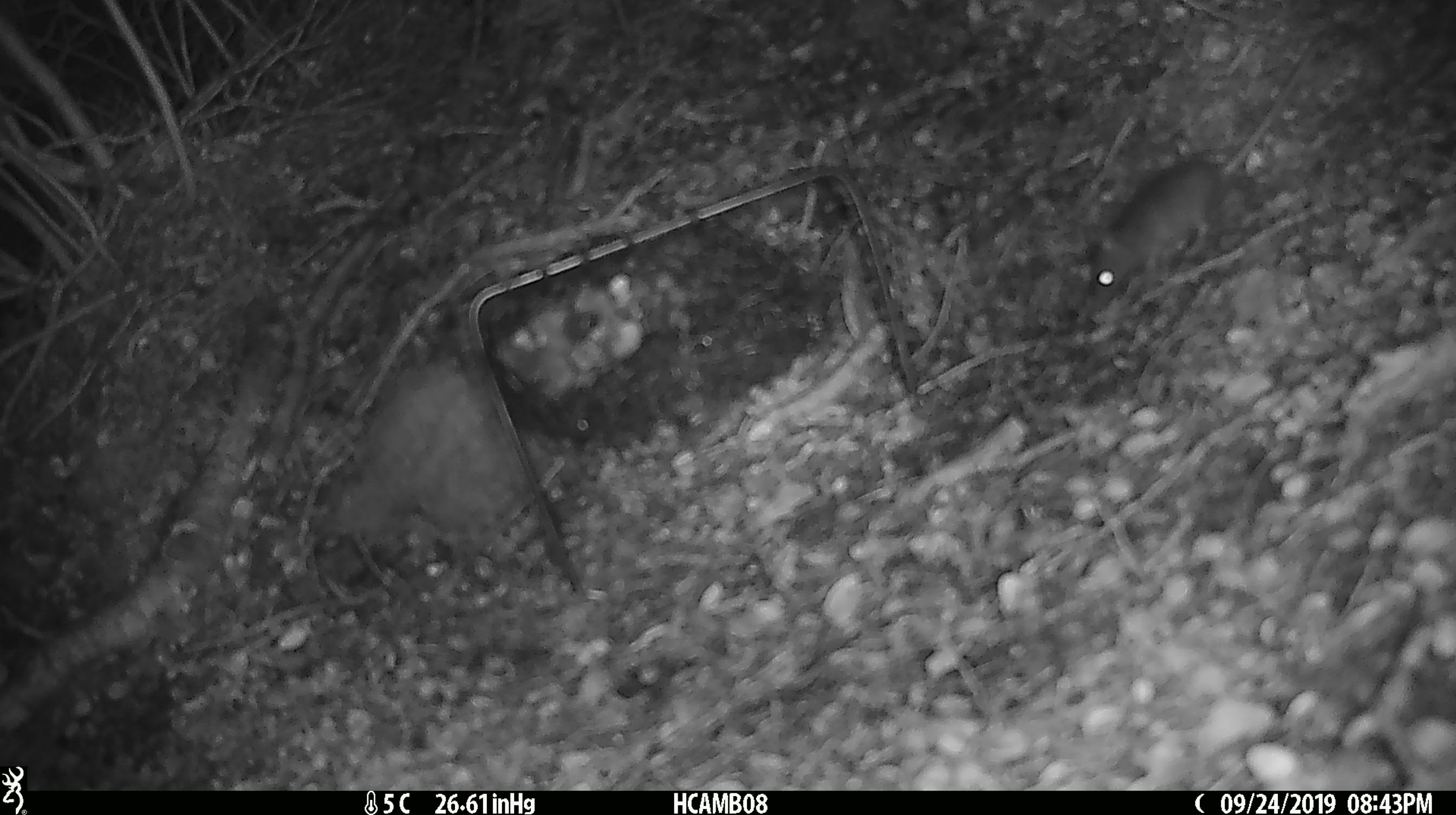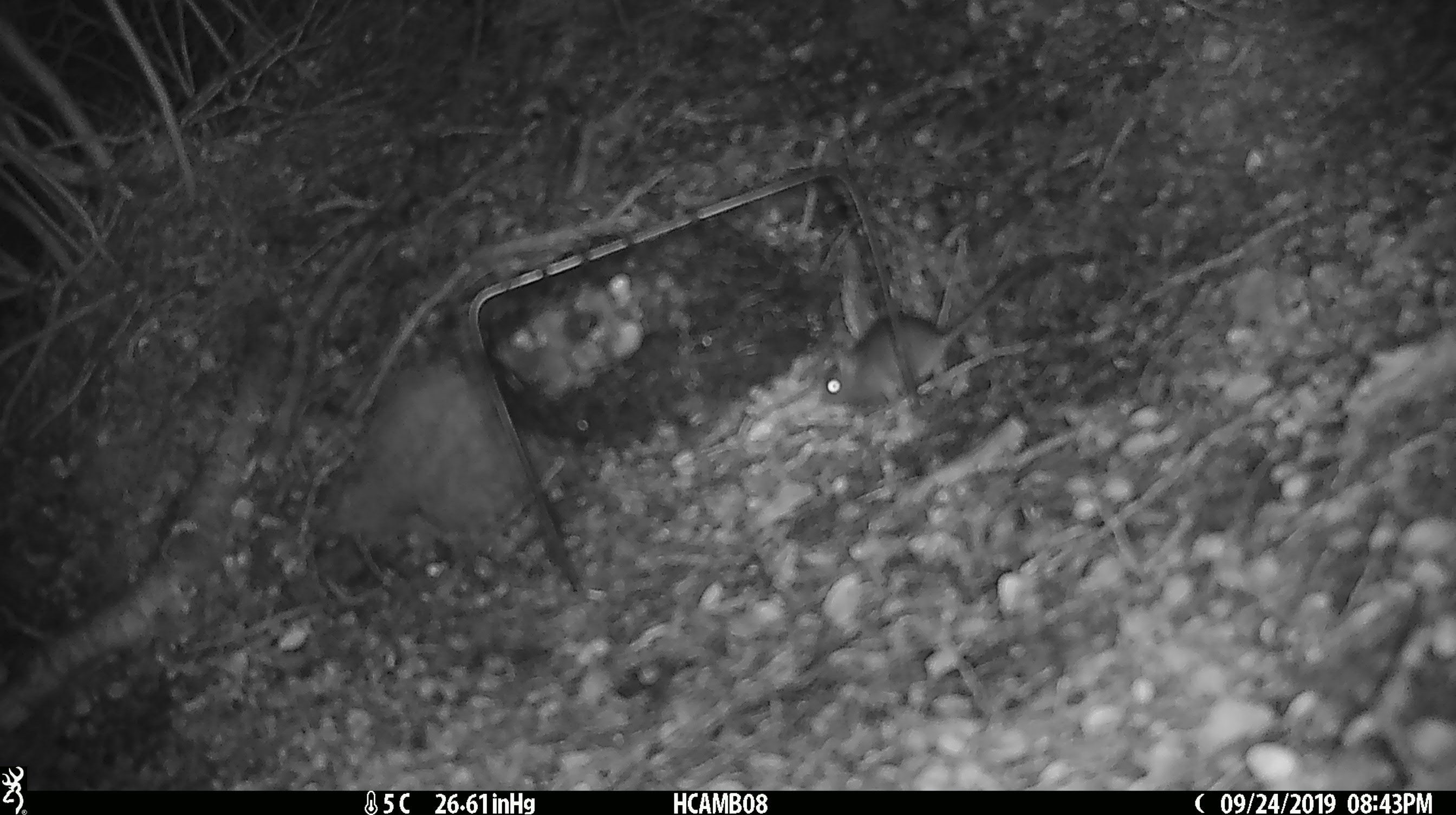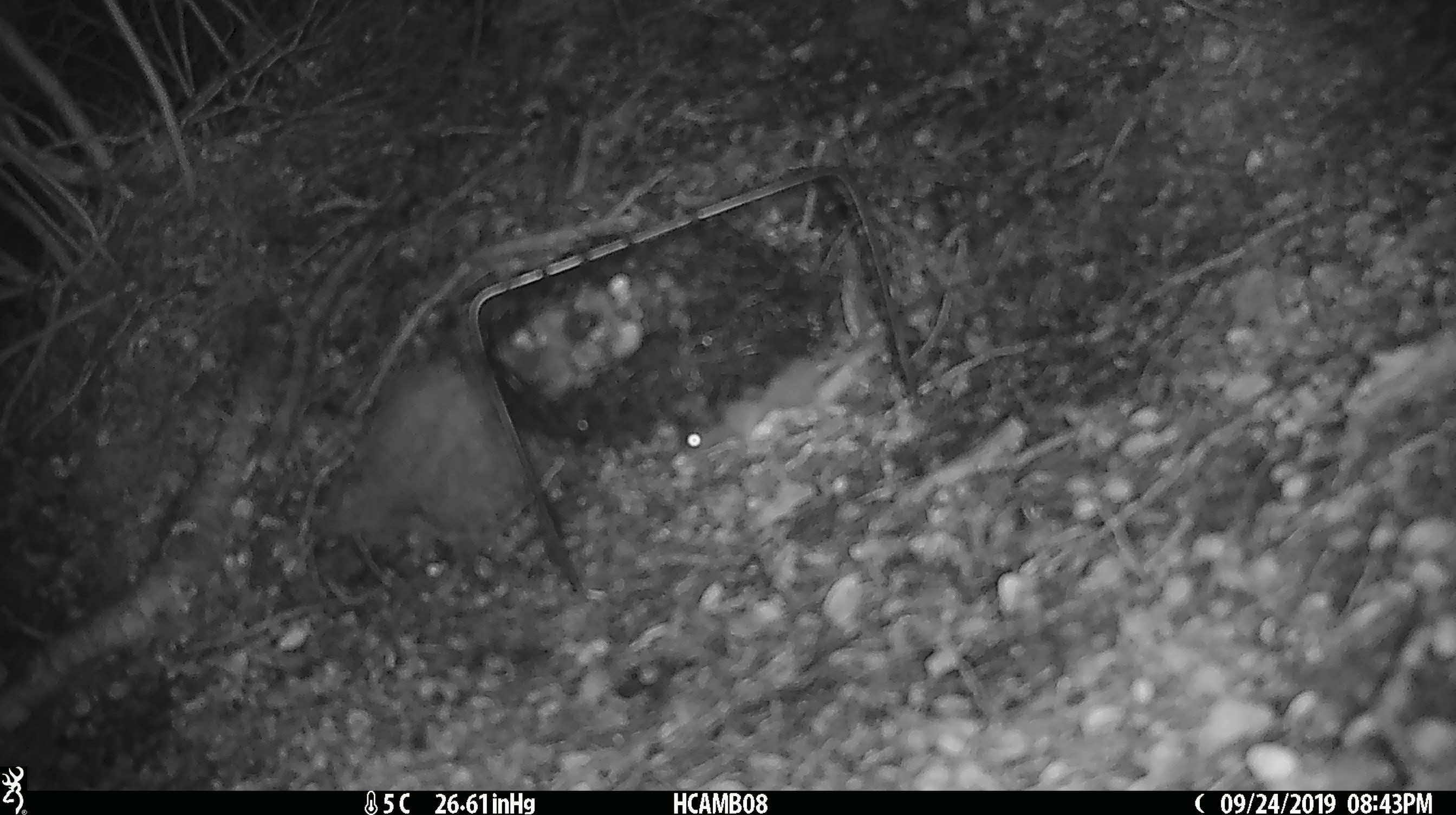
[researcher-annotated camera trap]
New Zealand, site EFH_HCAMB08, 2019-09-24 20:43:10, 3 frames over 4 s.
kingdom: Animalia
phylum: Chordata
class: Mammalia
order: Rodentia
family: Muridae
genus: Mus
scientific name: Mus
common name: mouse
Mouse (Mus).